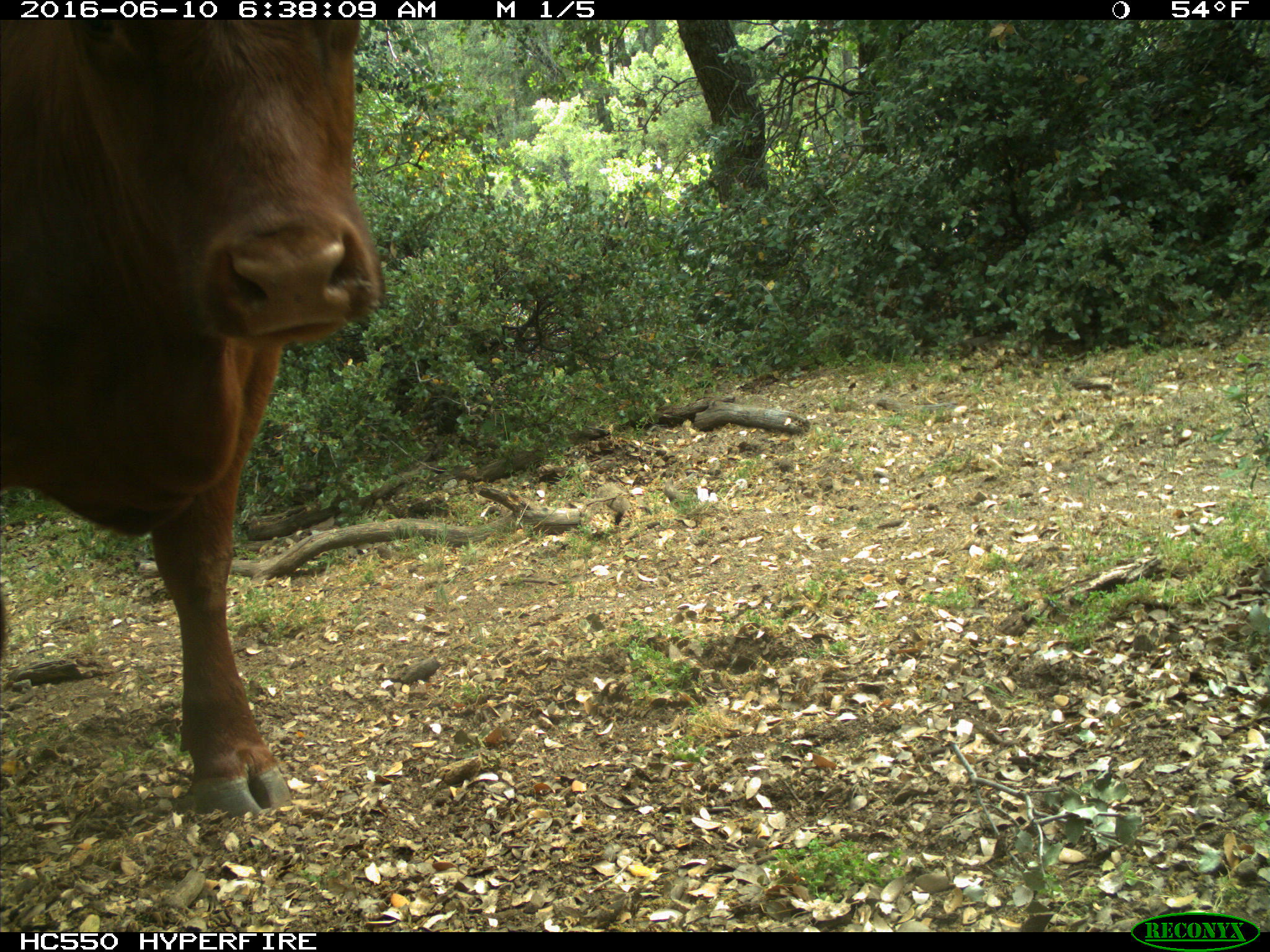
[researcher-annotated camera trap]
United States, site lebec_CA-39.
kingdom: Animalia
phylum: Chordata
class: Mammalia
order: Artiodactyla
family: Bovidae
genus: Bos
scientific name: Bos taurus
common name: domestic cow